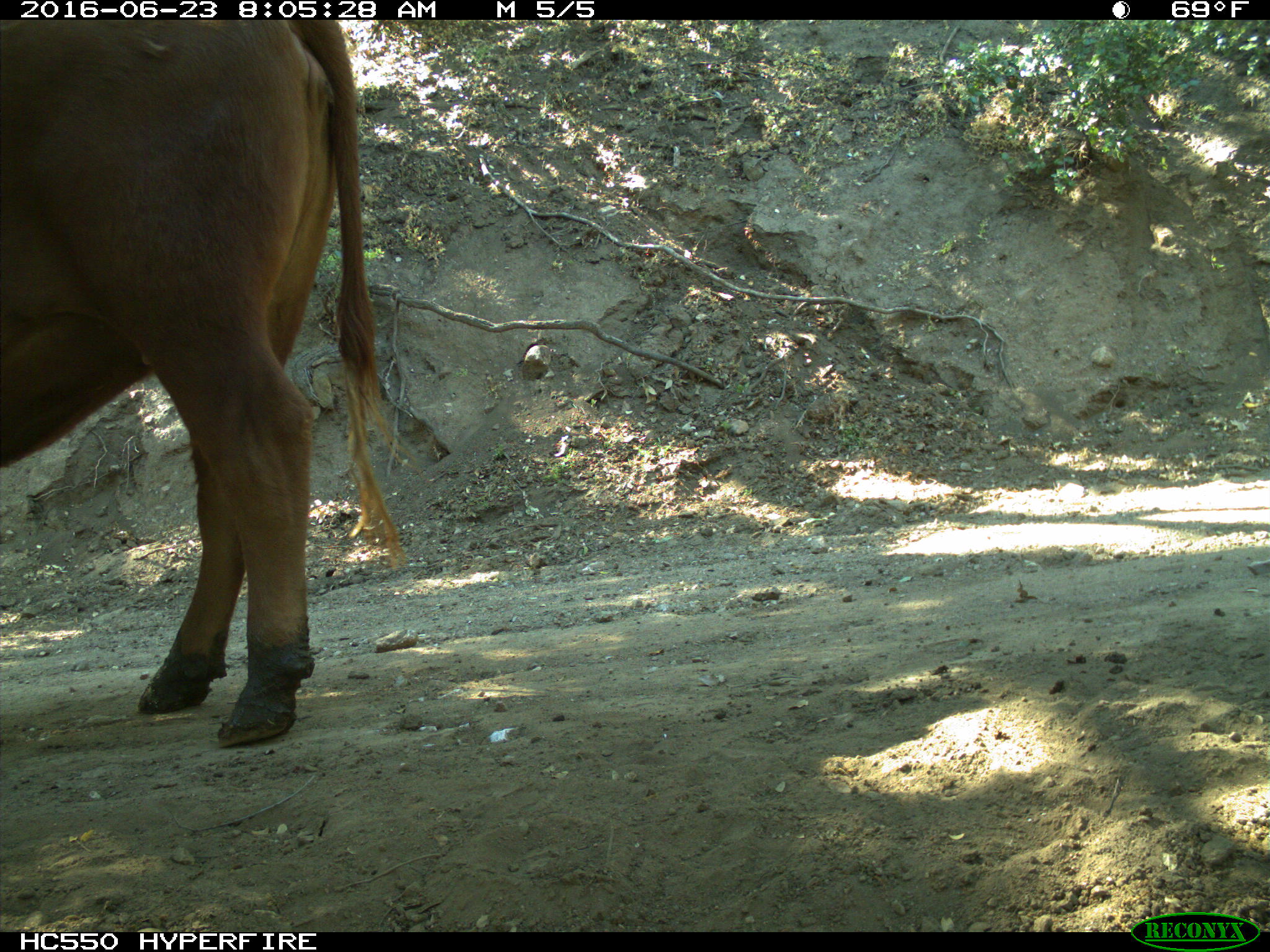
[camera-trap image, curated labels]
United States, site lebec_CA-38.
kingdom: Animalia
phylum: Chordata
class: Mammalia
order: Artiodactyla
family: Bovidae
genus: Bos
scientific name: Bos taurus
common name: domestic cow